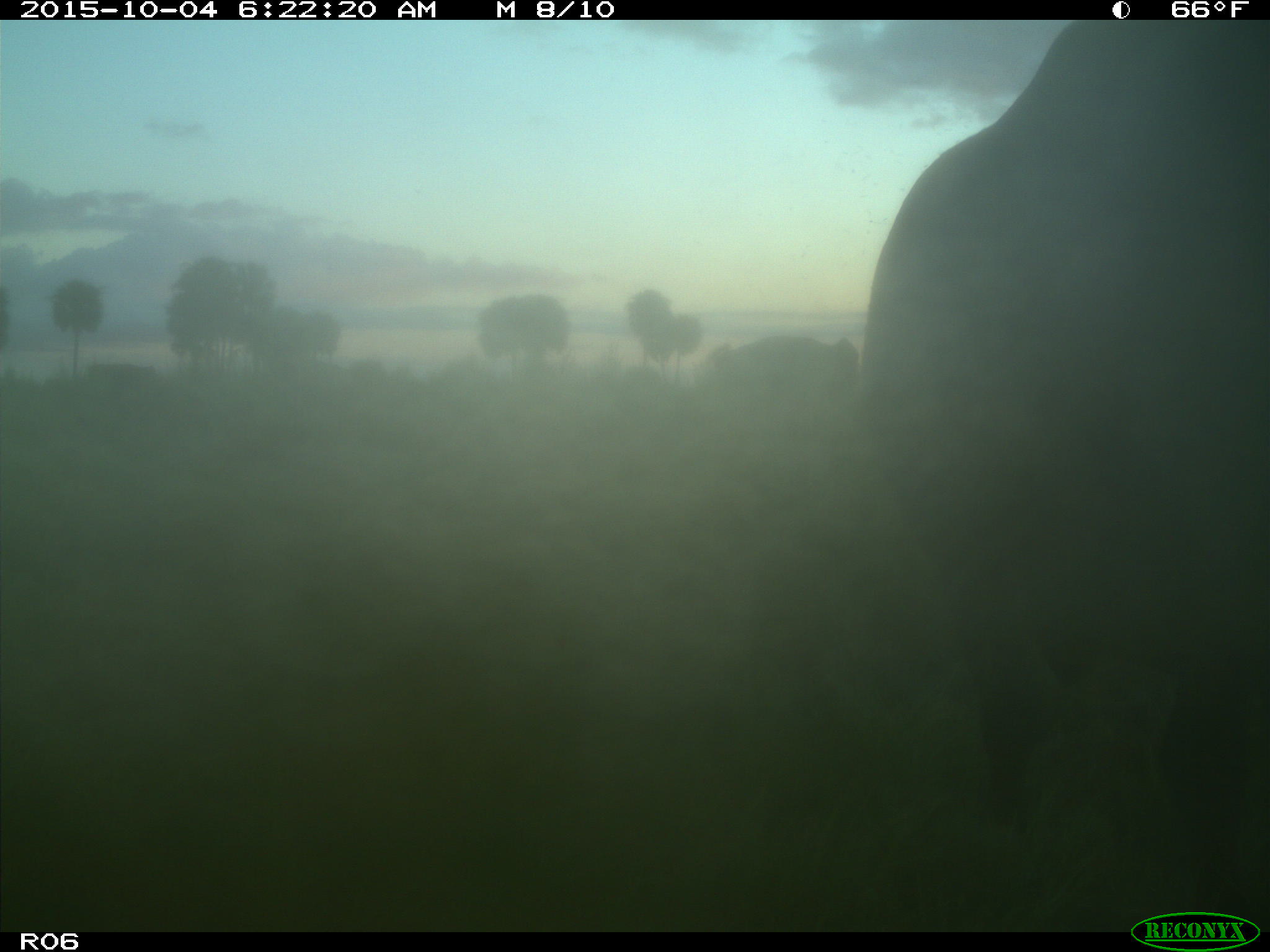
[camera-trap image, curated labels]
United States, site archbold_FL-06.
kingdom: Animalia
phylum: Chordata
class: Mammalia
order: Artiodactyla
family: Bovidae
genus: Bos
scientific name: Bos taurus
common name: domestic cow